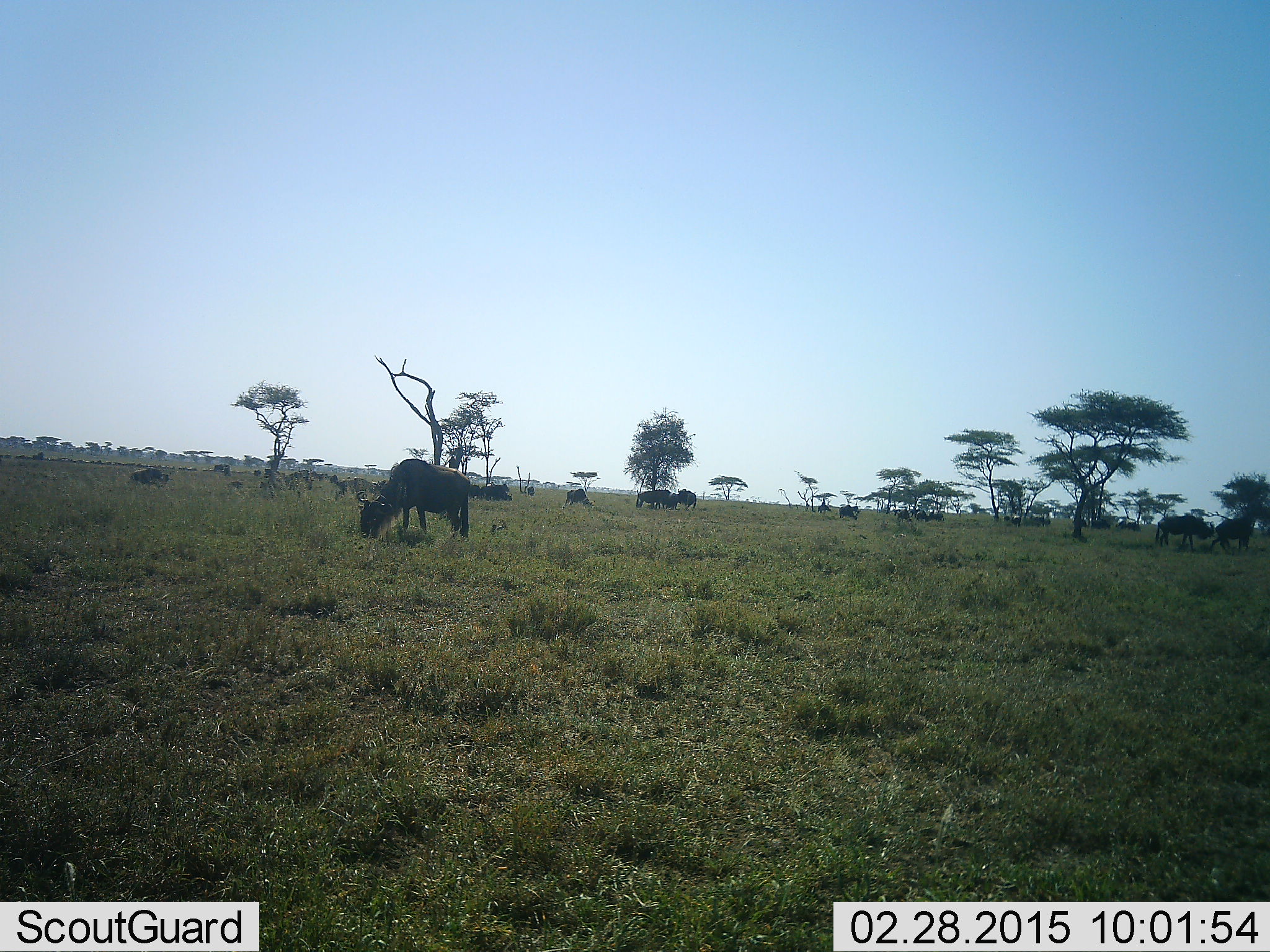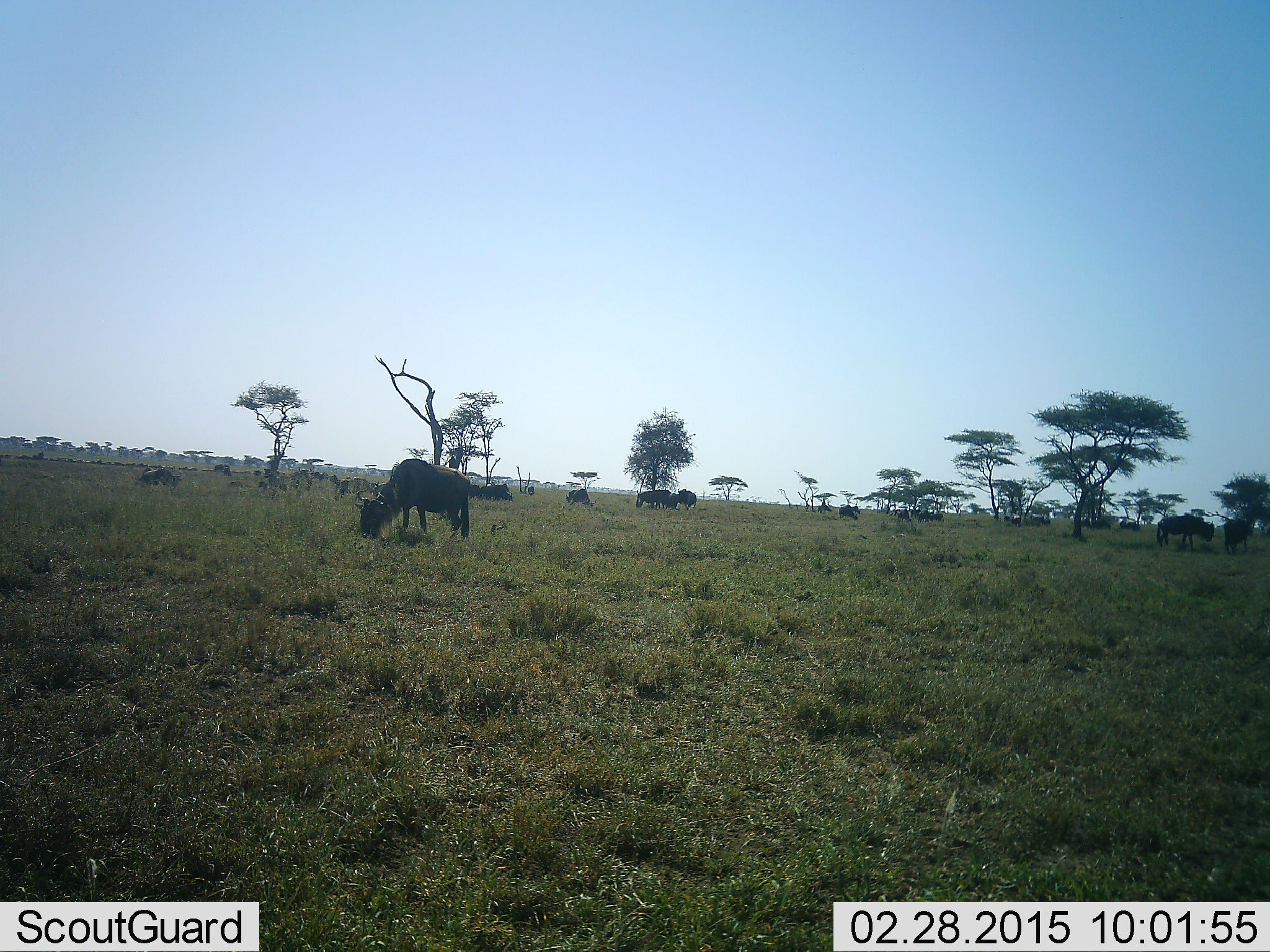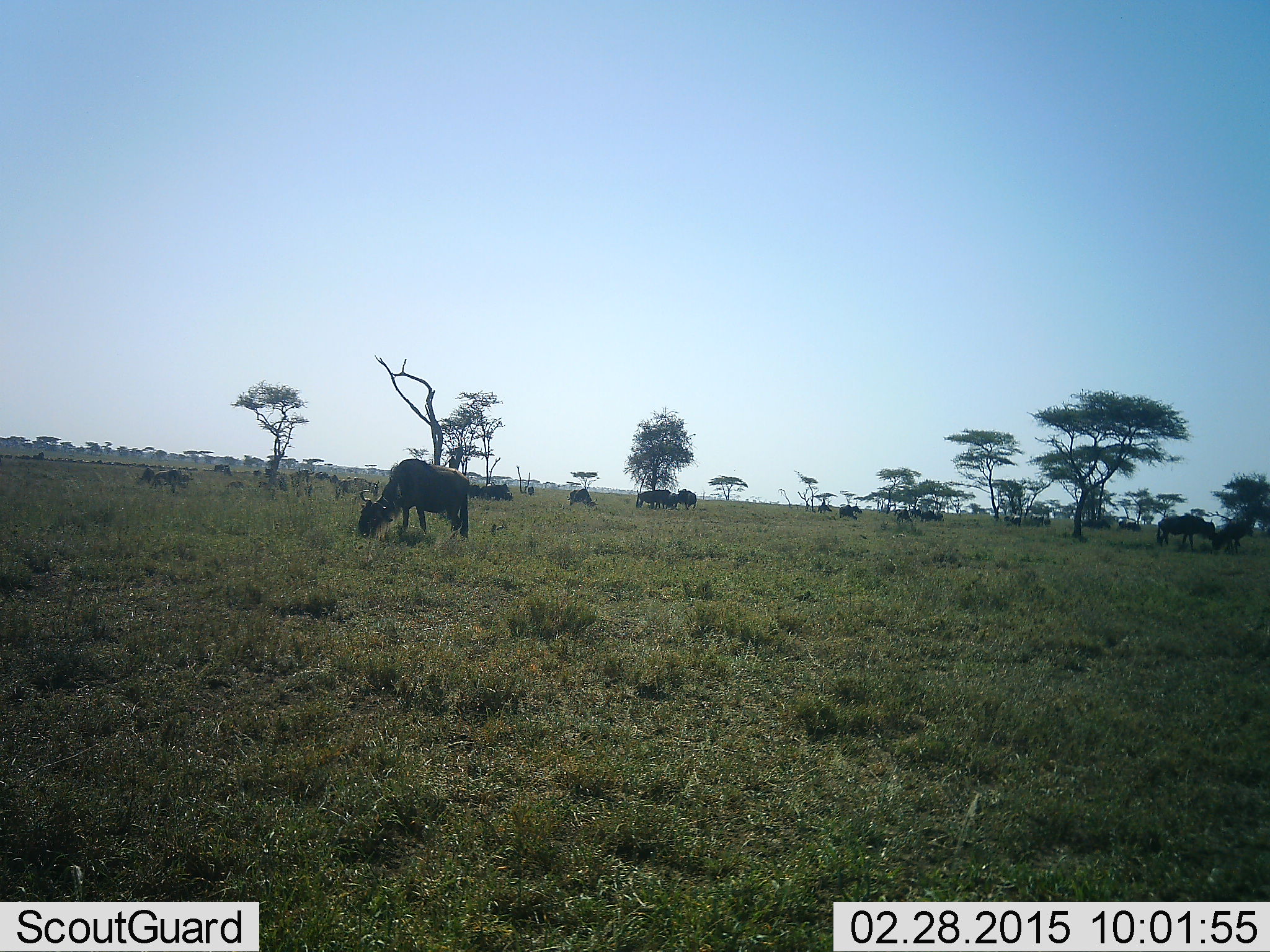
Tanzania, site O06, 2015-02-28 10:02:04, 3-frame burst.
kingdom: Animalia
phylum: Chordata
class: Mammalia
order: Artiodactyla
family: Bovidae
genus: Connochaetes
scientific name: Connochaetes taurinus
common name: blue wildebeest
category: wildebeest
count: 11-50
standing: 40%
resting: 0%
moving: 60%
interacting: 0%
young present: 0%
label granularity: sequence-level